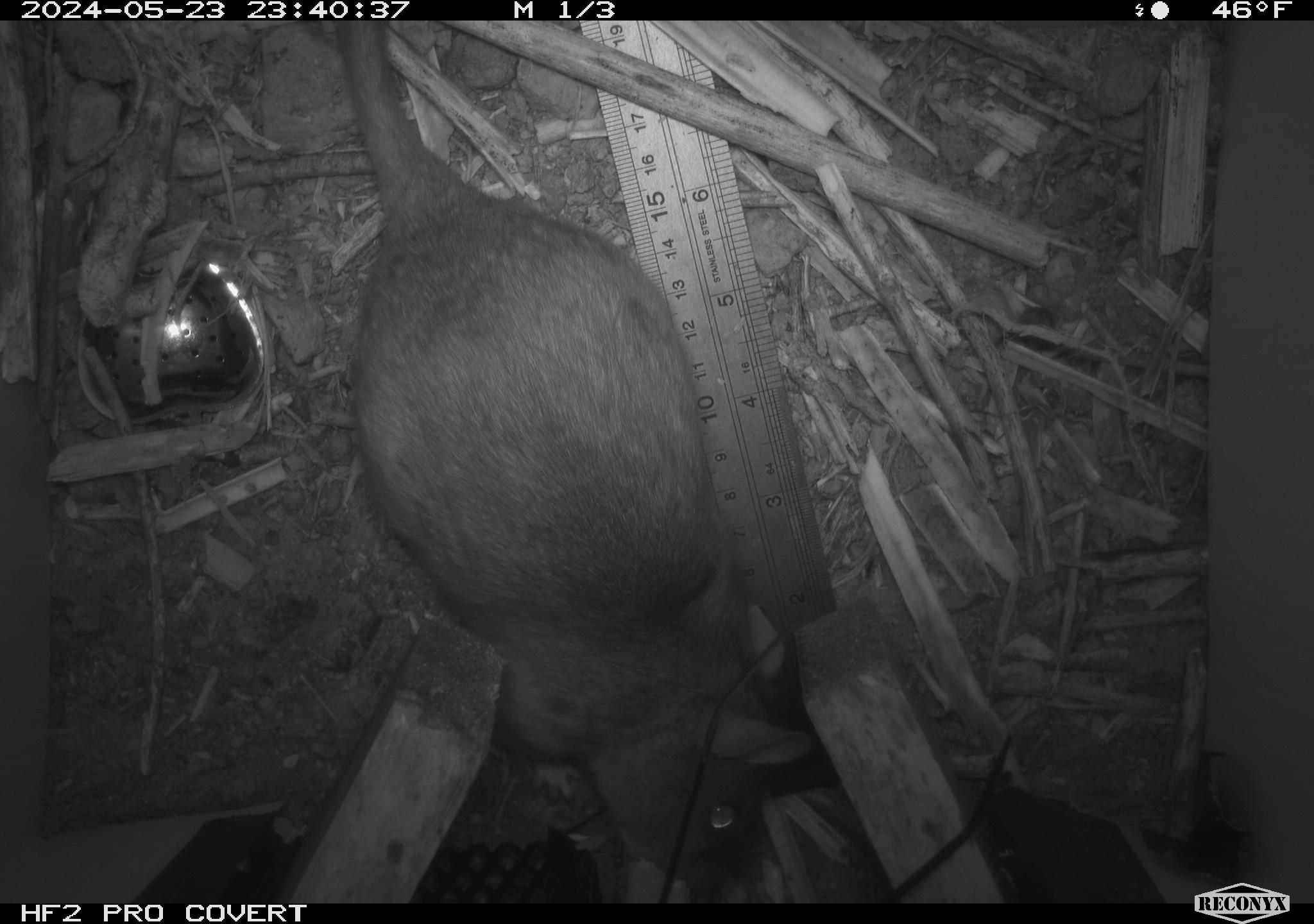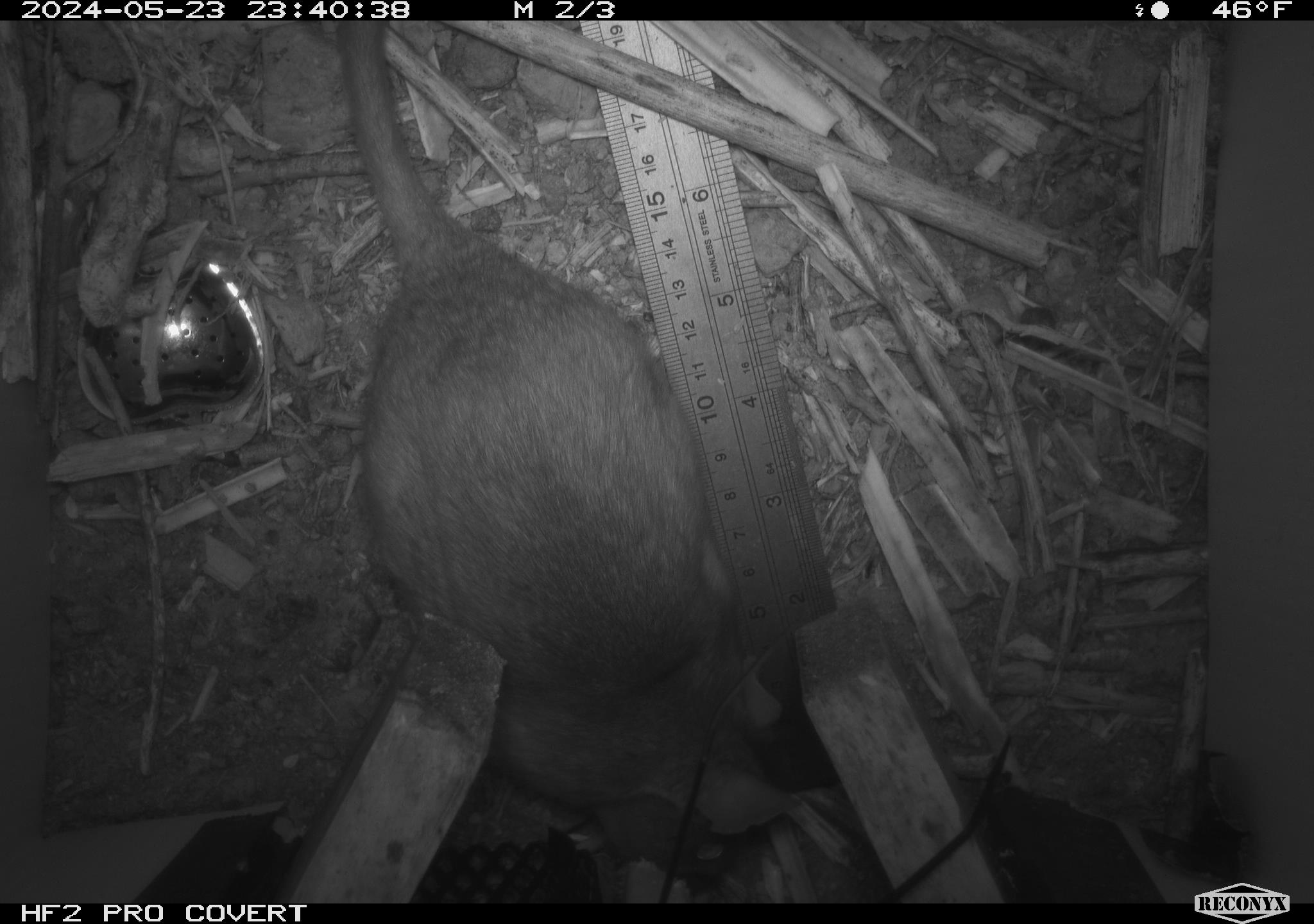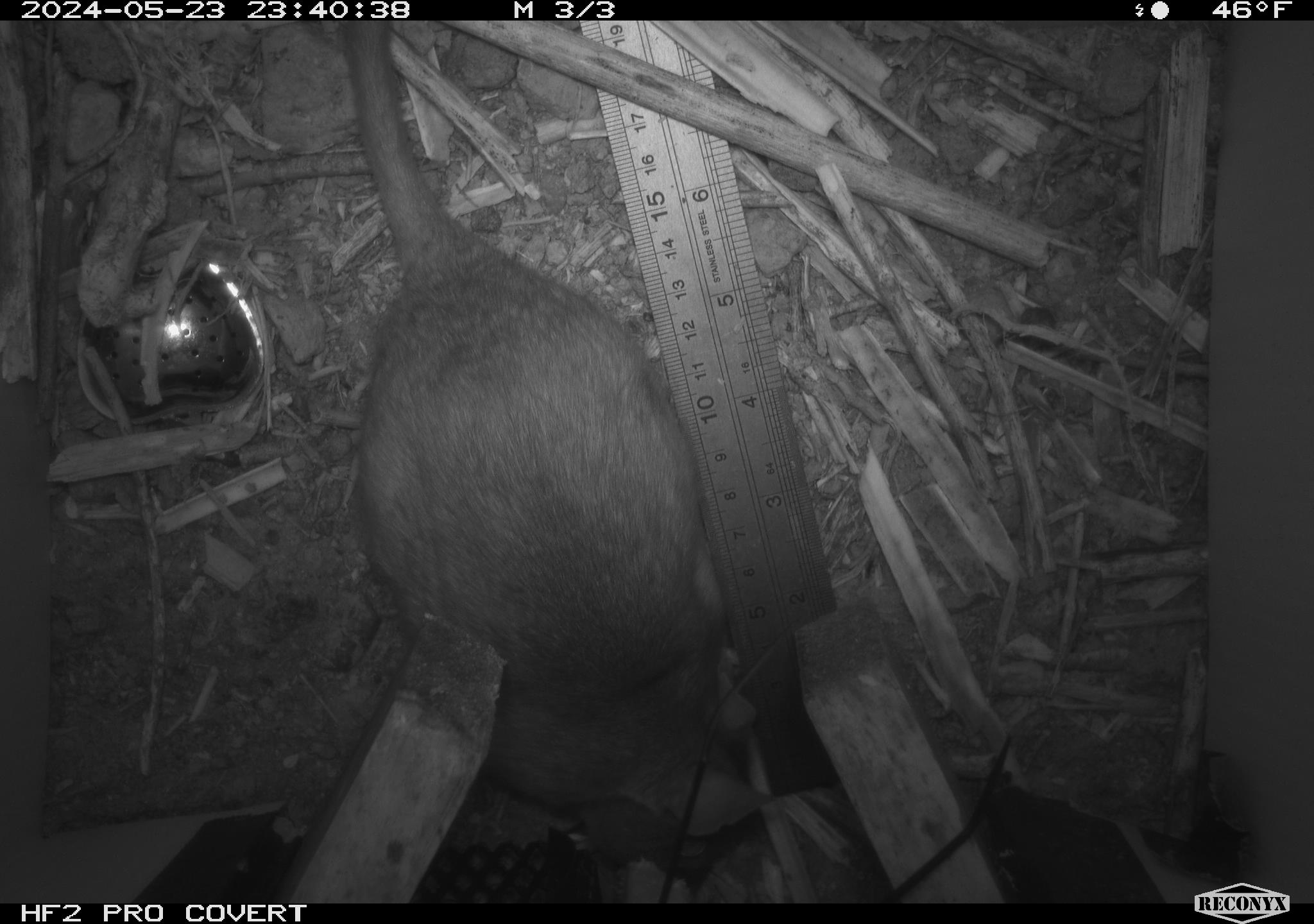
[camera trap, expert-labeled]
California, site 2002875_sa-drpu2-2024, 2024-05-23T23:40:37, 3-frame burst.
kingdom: Animalia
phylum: Chordata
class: Mammalia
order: Rodentia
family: Cricetidae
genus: Neotoma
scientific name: Neotoma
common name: pack rat or woodrat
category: neotoma species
Neotoma species (pack rat or woodrat) (Neotoma).